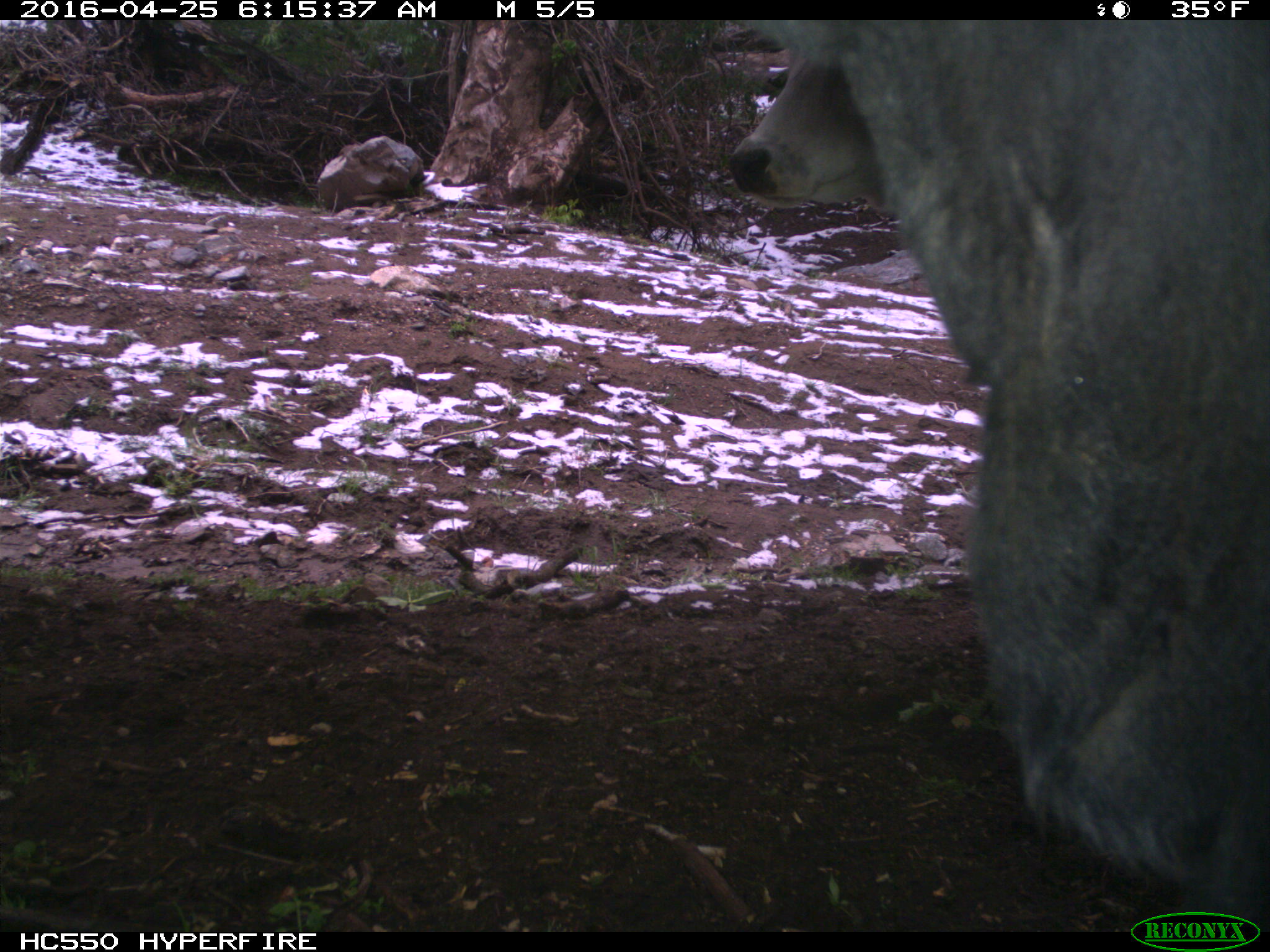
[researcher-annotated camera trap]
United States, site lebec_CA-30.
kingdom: Animalia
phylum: Chordata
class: Mammalia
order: Artiodactyla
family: Bovidae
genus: Bos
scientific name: Bos taurus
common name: domestic cow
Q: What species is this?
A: Bos taurus (domestic cow).